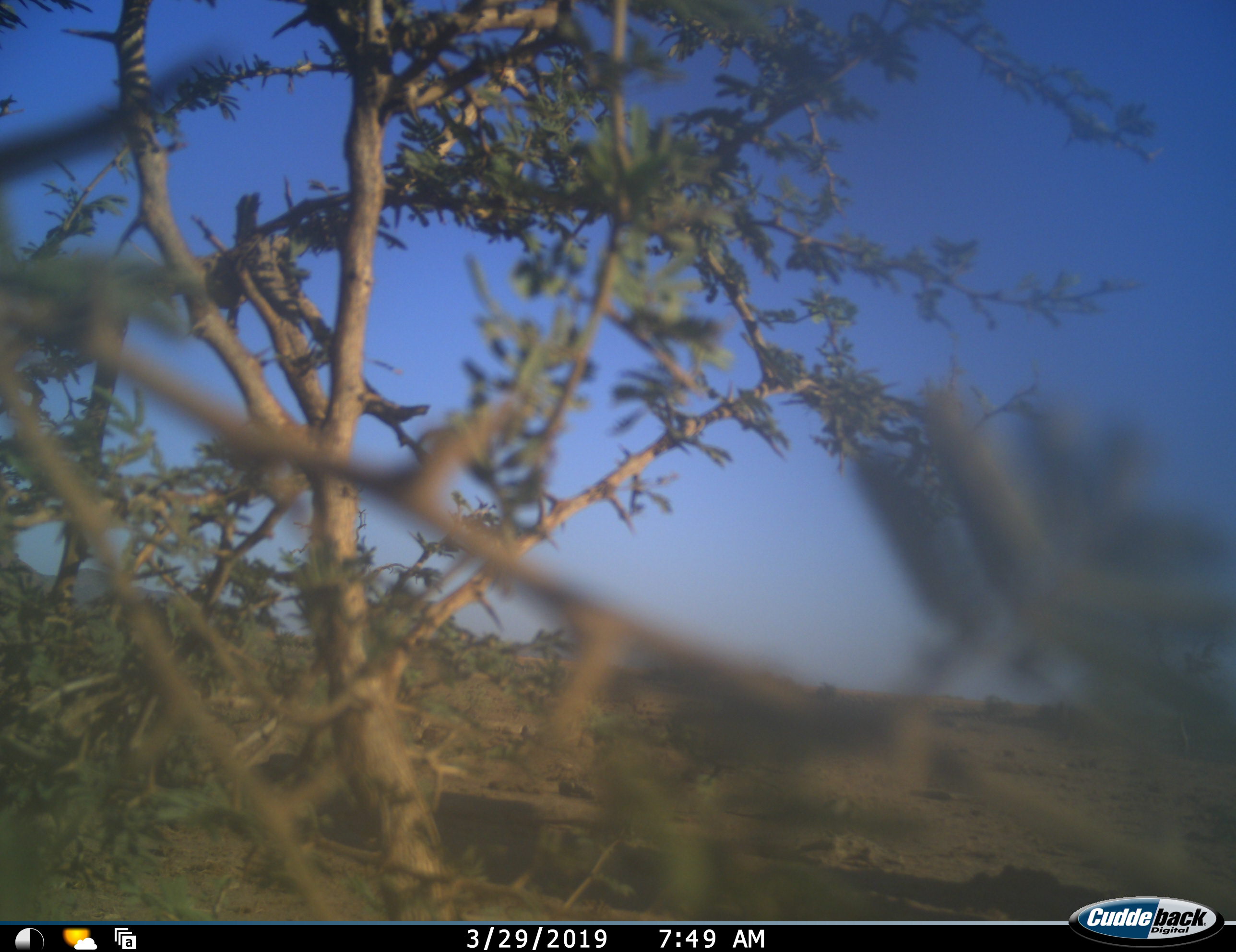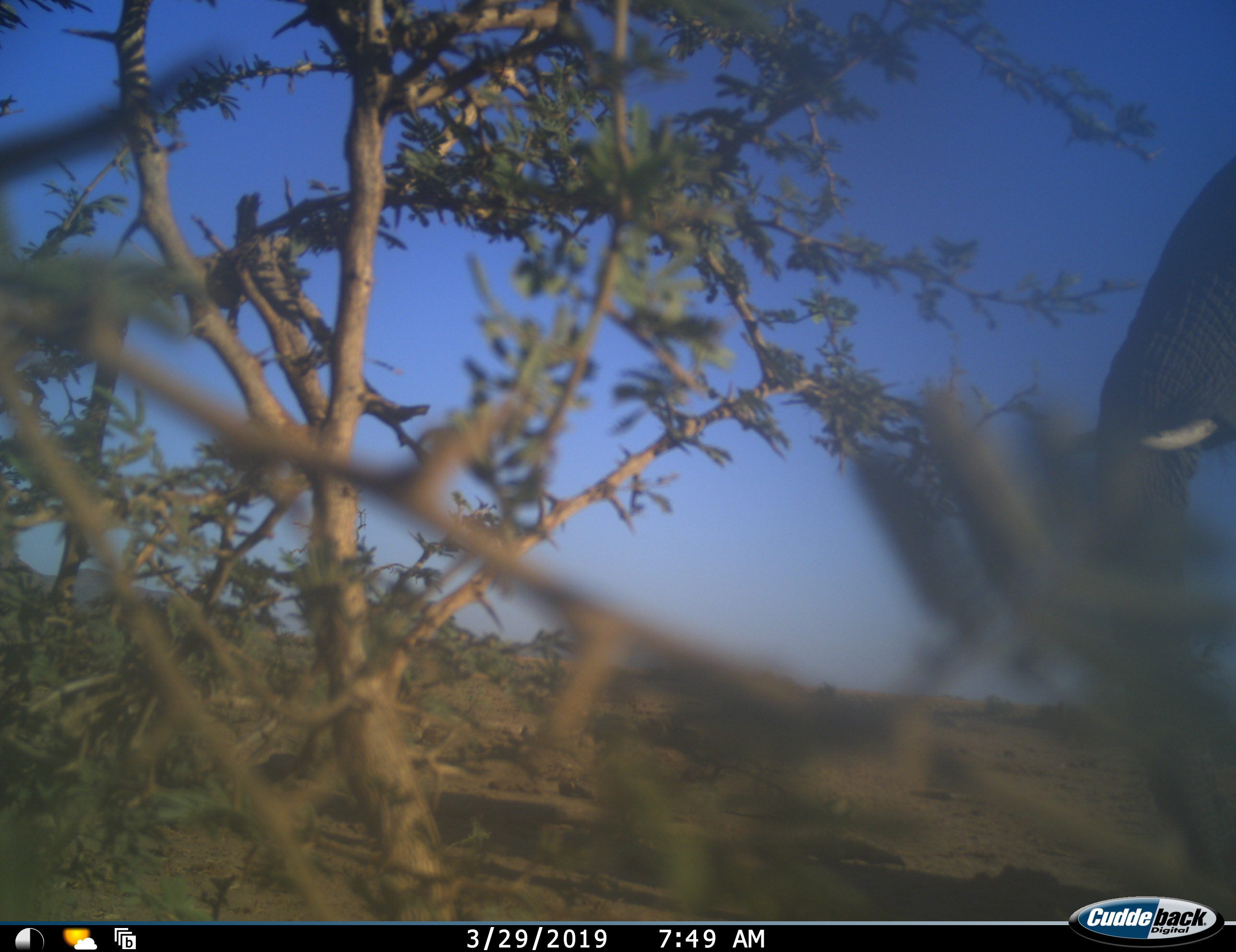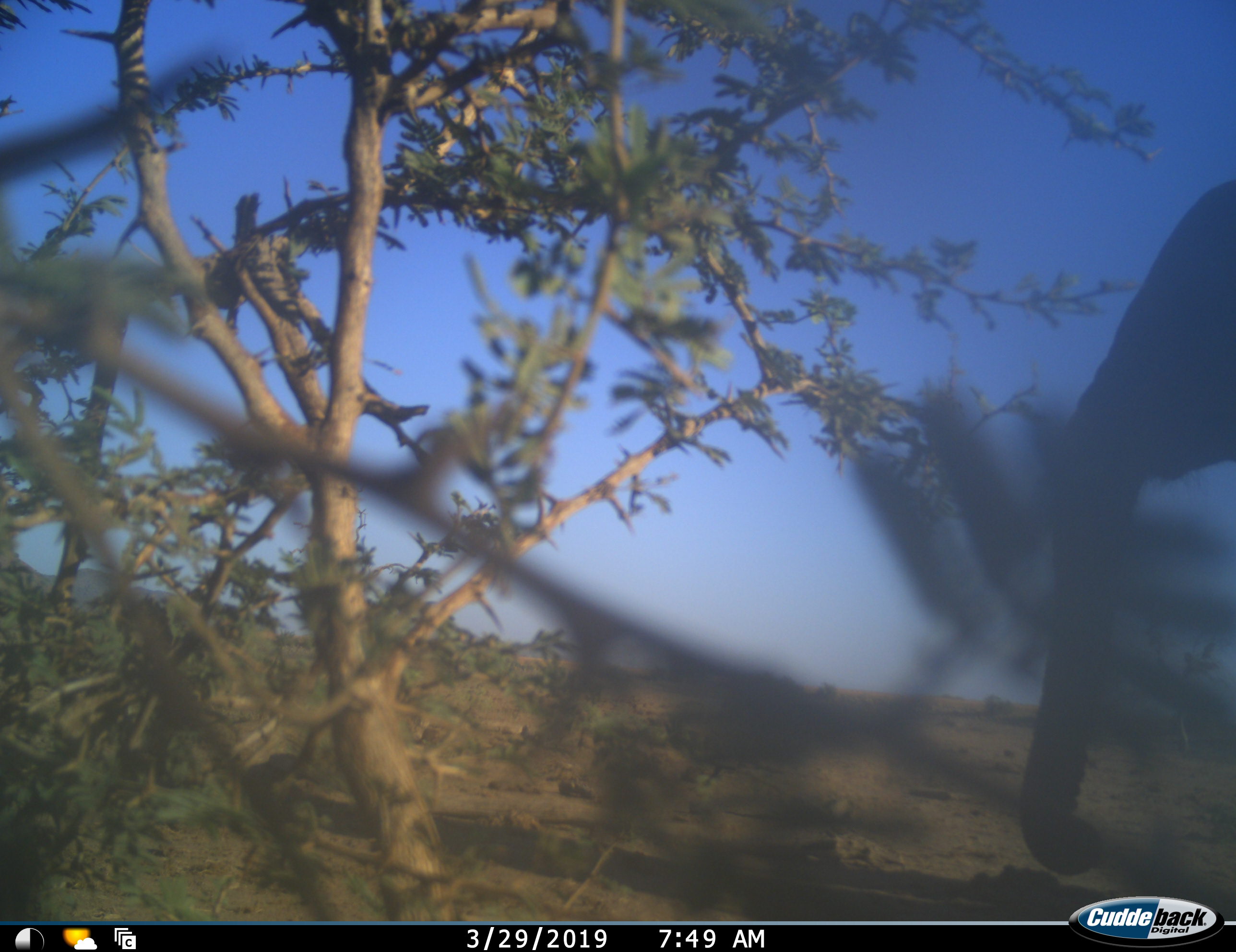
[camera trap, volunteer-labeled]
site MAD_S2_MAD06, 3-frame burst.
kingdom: Animalia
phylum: Chordata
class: Mammalia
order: Proboscidea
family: Elephantidae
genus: Loxodonta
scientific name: Loxodonta africana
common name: african bush elephant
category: elephant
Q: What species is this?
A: Elephant (african bush elephant) (Loxodonta africana).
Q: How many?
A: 1.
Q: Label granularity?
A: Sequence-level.